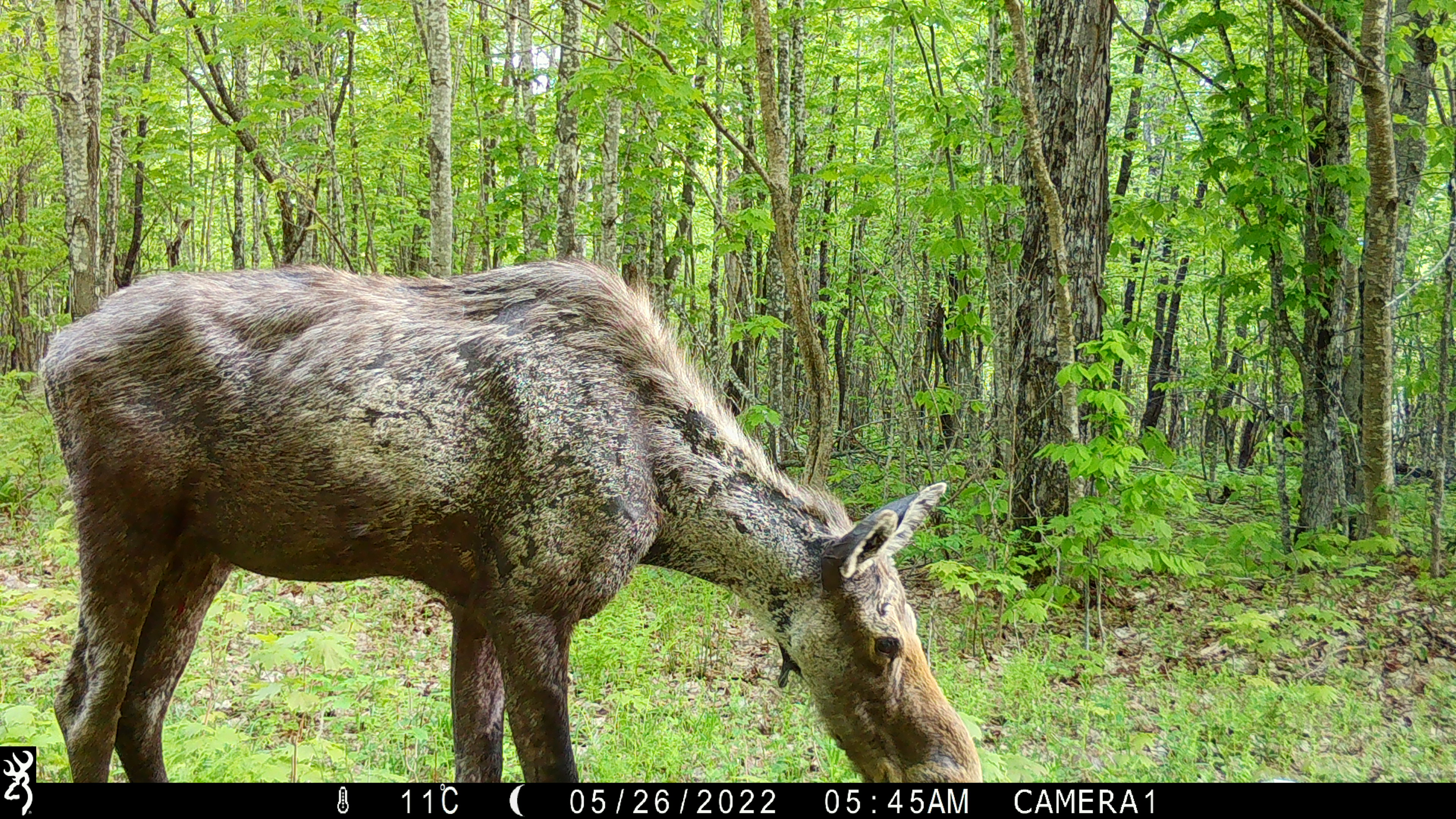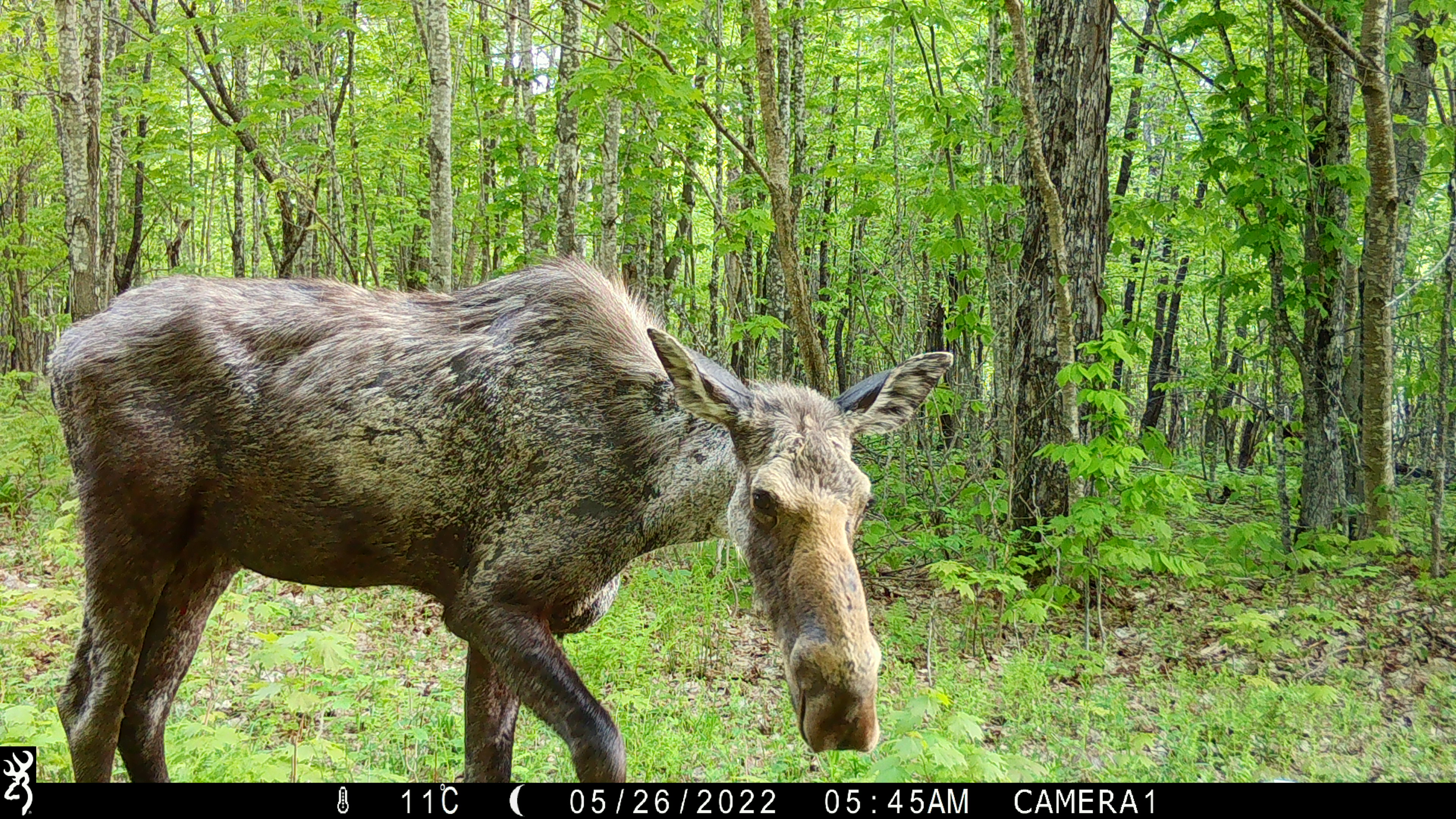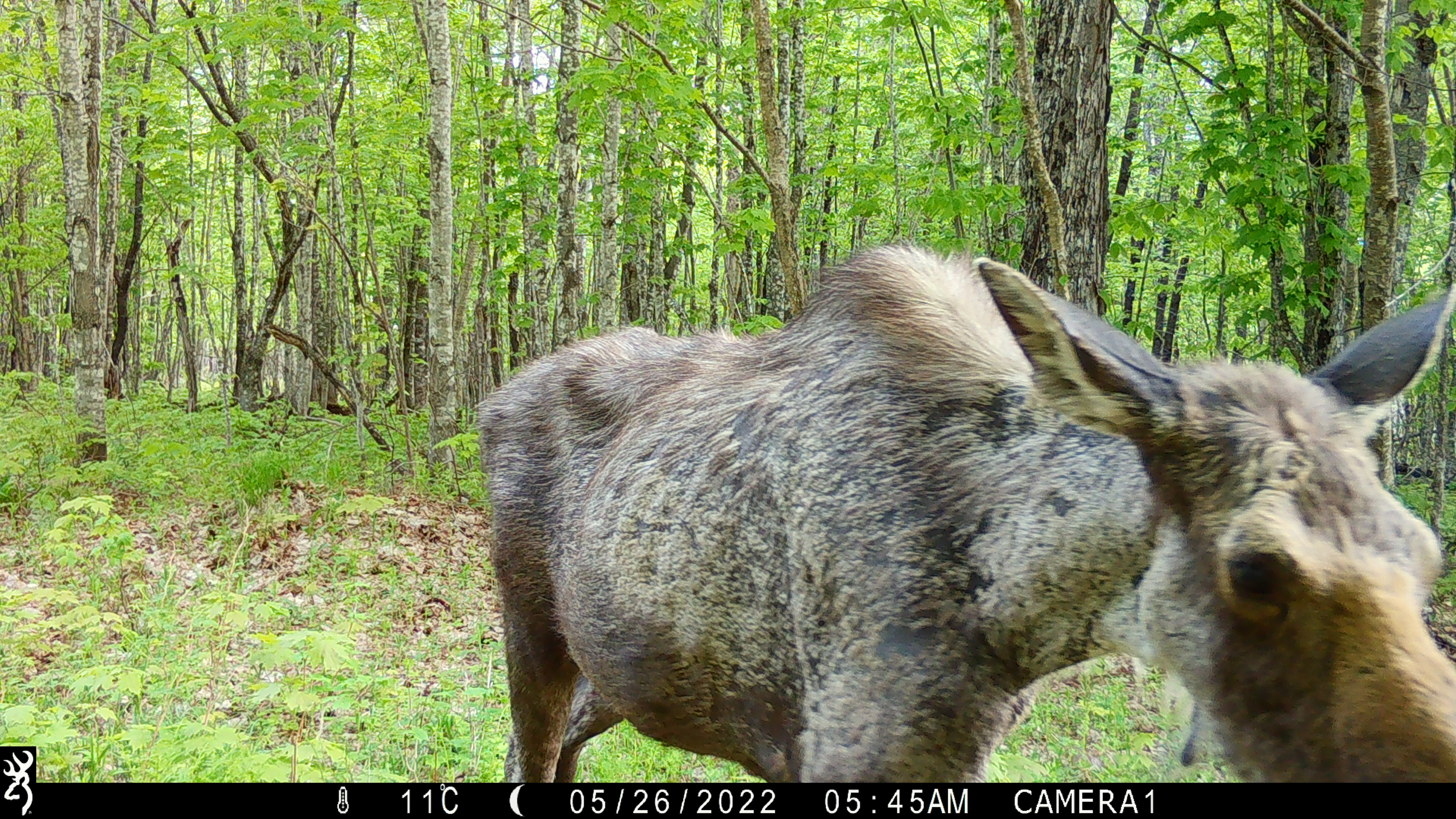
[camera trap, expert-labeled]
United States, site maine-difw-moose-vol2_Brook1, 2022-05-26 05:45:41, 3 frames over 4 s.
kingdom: Animalia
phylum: Chordata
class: Mammalia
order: Artiodactyla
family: Cervidae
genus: Alces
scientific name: Alces alces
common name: moose